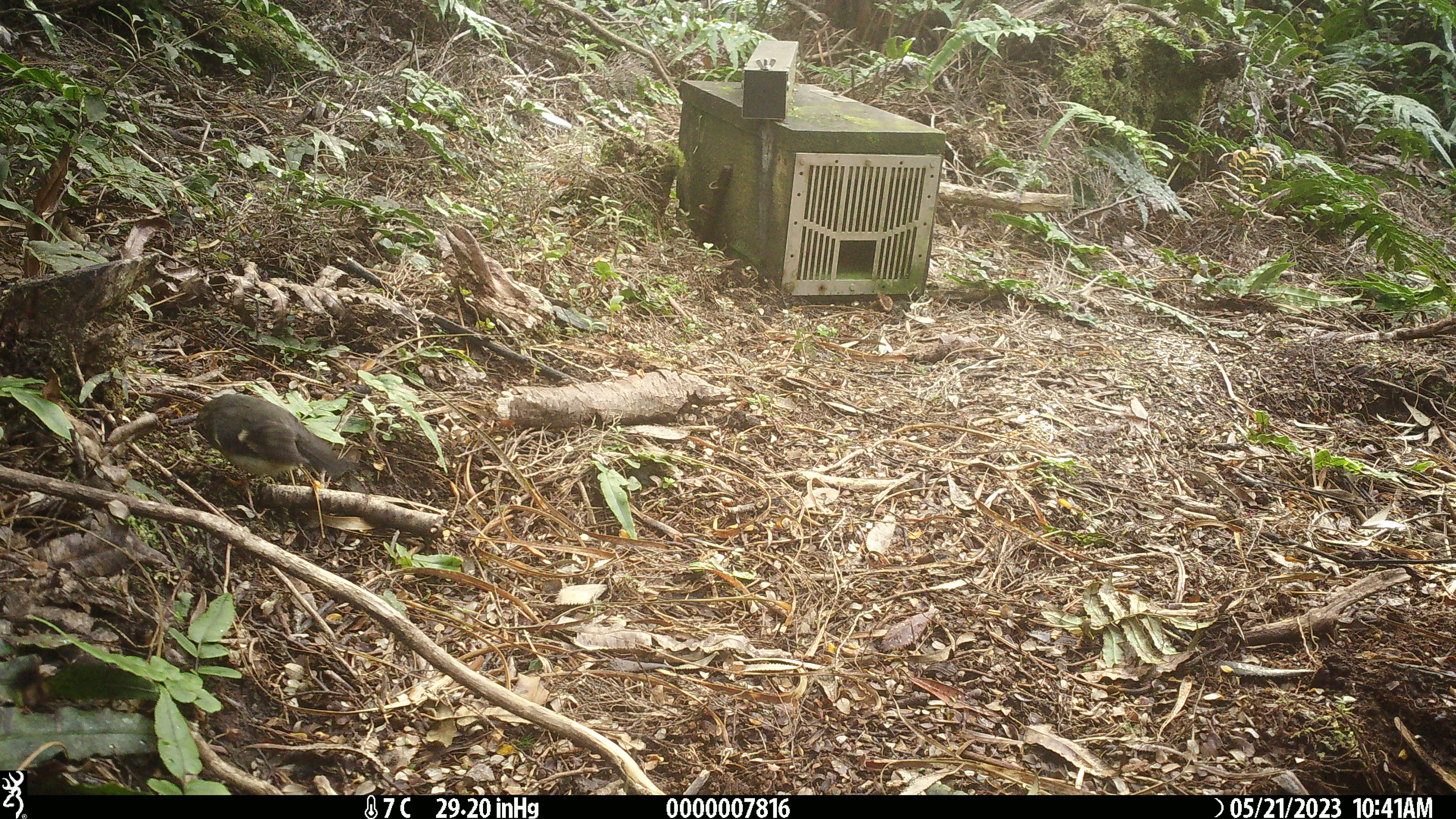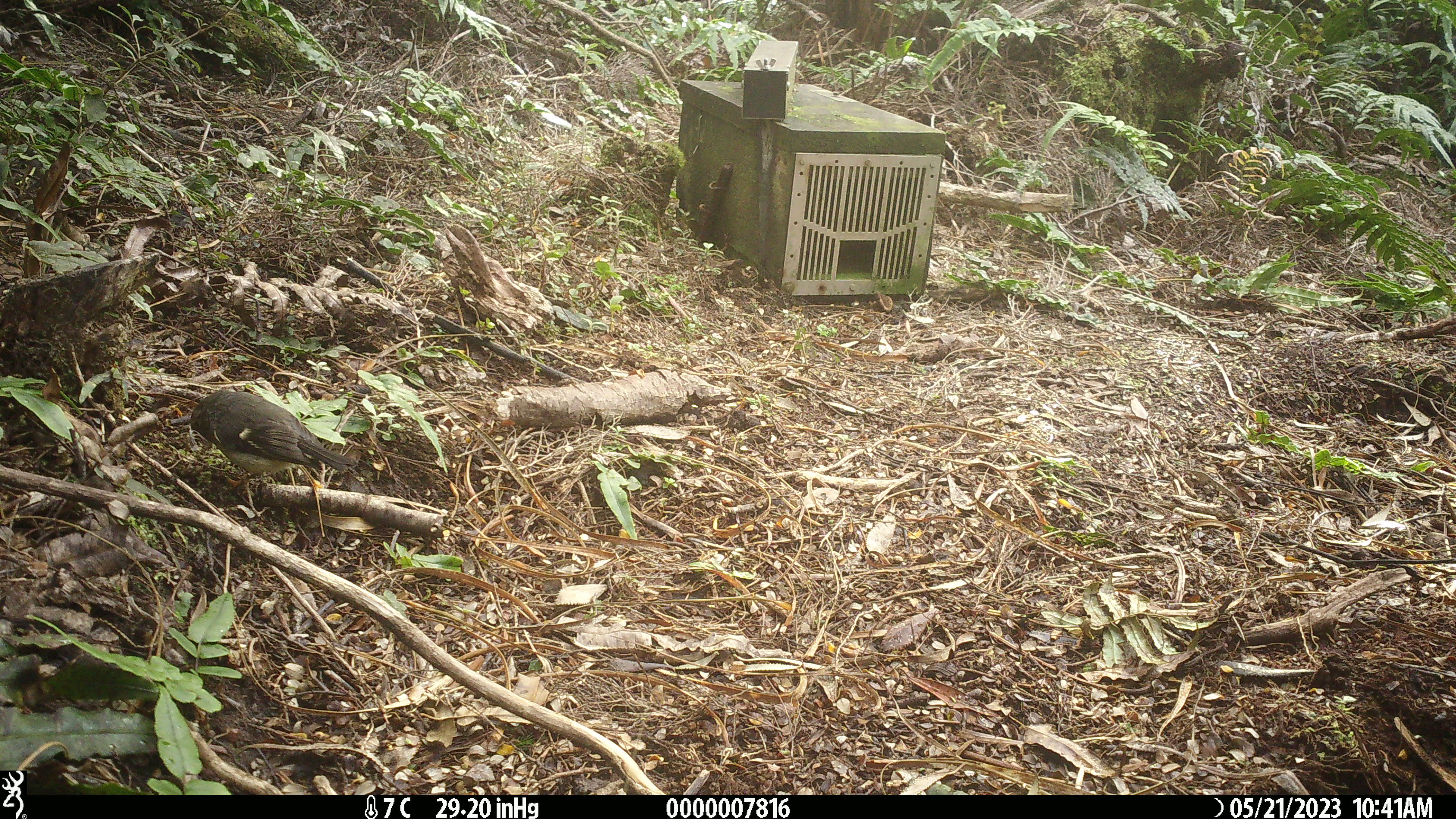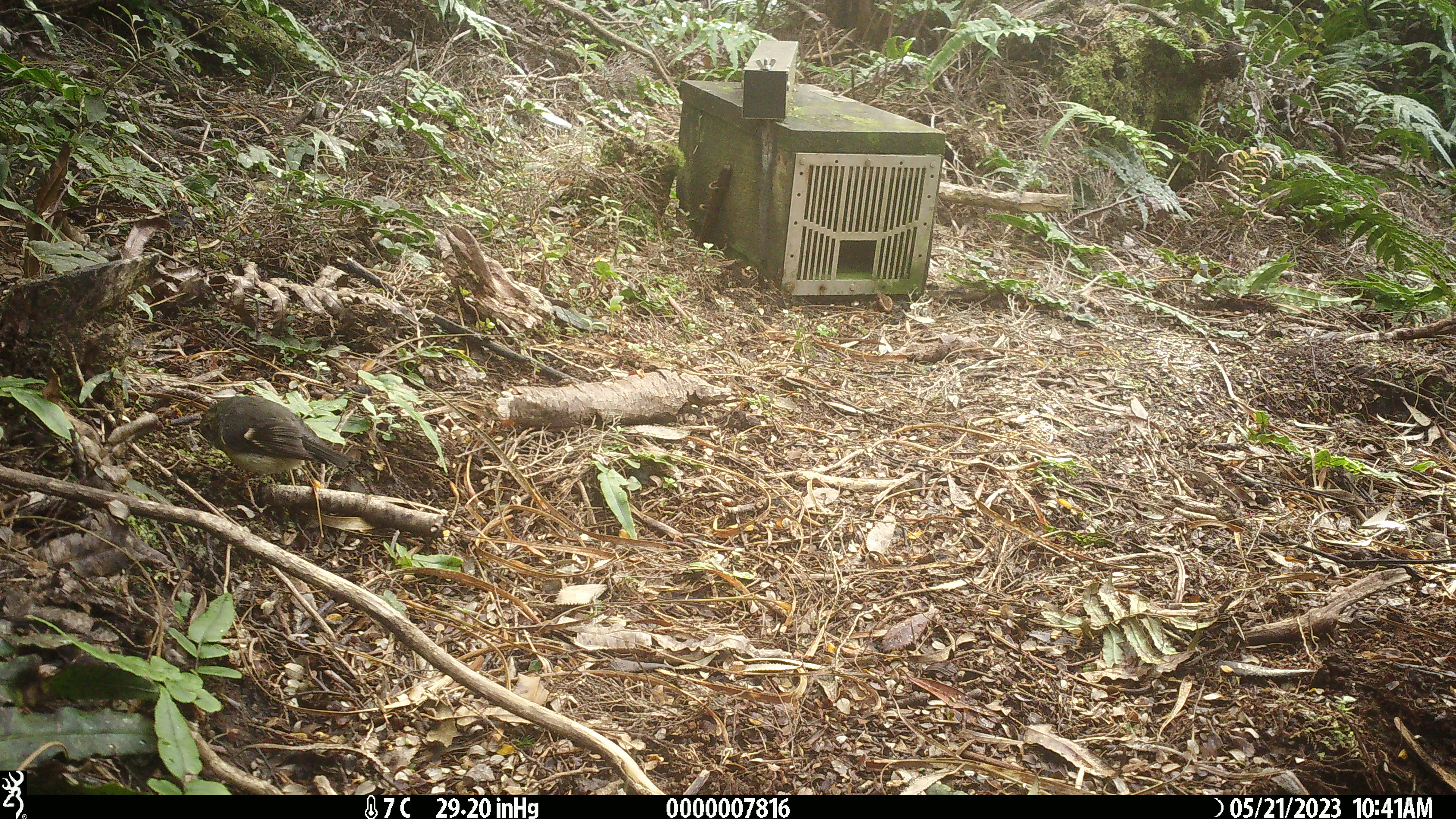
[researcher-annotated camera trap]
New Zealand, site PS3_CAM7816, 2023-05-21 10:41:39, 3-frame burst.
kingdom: Animalia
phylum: Chordata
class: Aves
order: Passeriformes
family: Petroicidae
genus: Petroica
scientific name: Petroica macrocephala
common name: tomtit